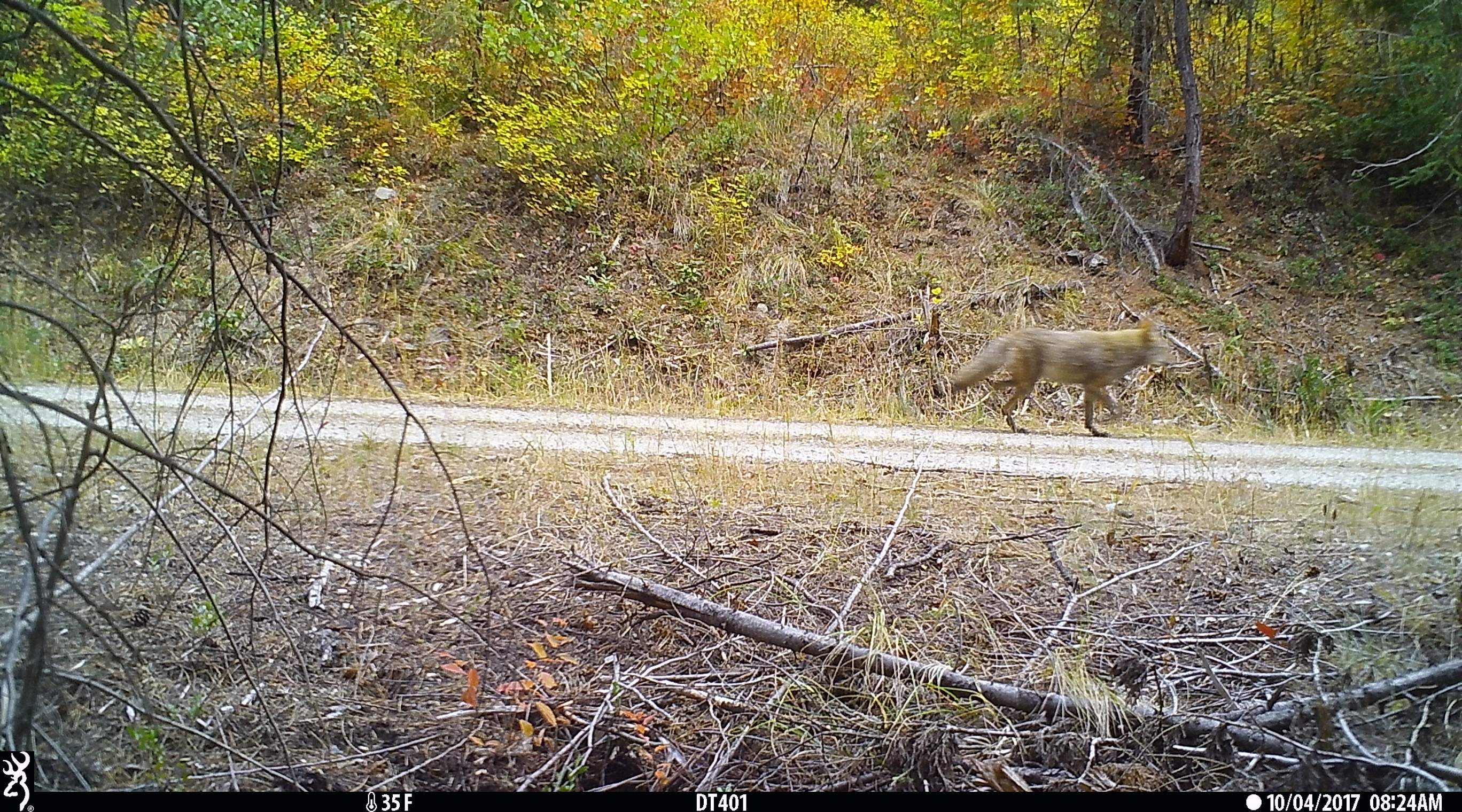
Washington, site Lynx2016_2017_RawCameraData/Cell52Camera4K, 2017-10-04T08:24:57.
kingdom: Animalia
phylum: Chordata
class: Mammalia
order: Carnivora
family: Canidae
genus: Canis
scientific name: Canis latrans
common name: coyote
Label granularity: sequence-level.